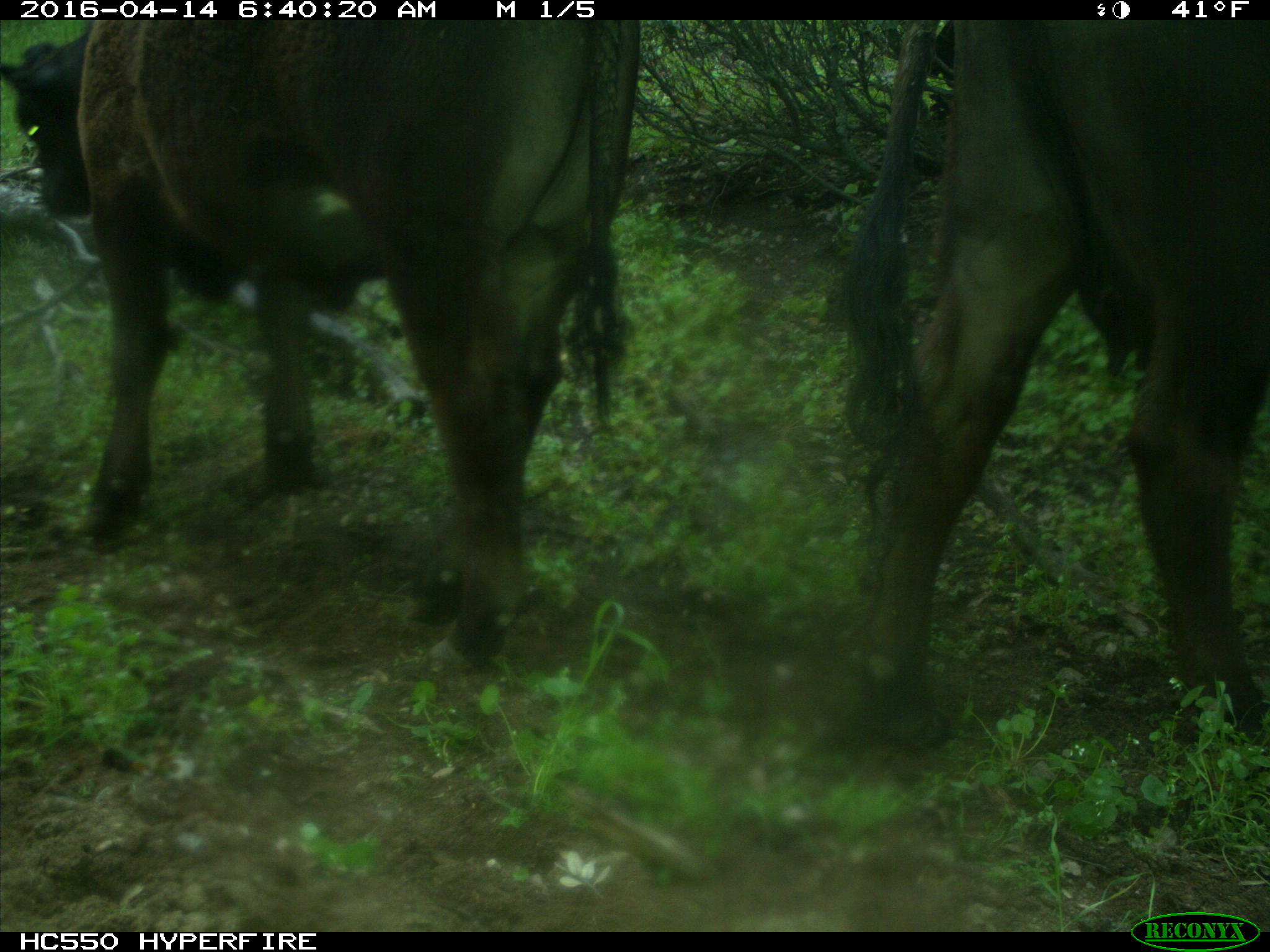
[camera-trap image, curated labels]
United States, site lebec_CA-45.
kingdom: Animalia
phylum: Chordata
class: Mammalia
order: Artiodactyla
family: Bovidae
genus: Bos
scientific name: Bos taurus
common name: domestic cow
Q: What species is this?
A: Bos taurus (domestic cow).